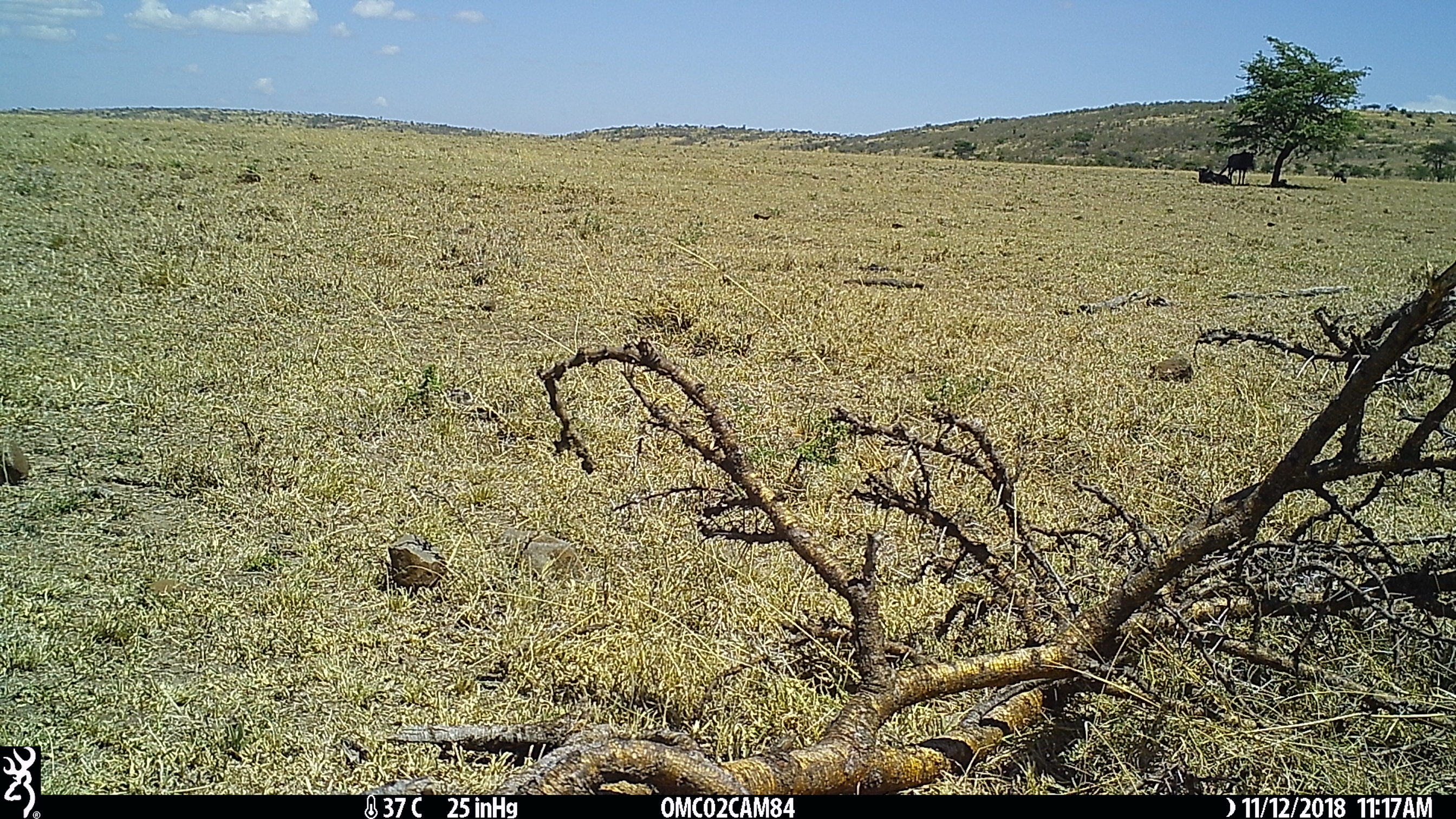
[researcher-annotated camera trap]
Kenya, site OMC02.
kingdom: Animalia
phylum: Chordata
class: Mammalia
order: Artiodactyla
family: Bovidae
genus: Connochaetes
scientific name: Connochaetes taurinus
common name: blue wildebeest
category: wildebeest